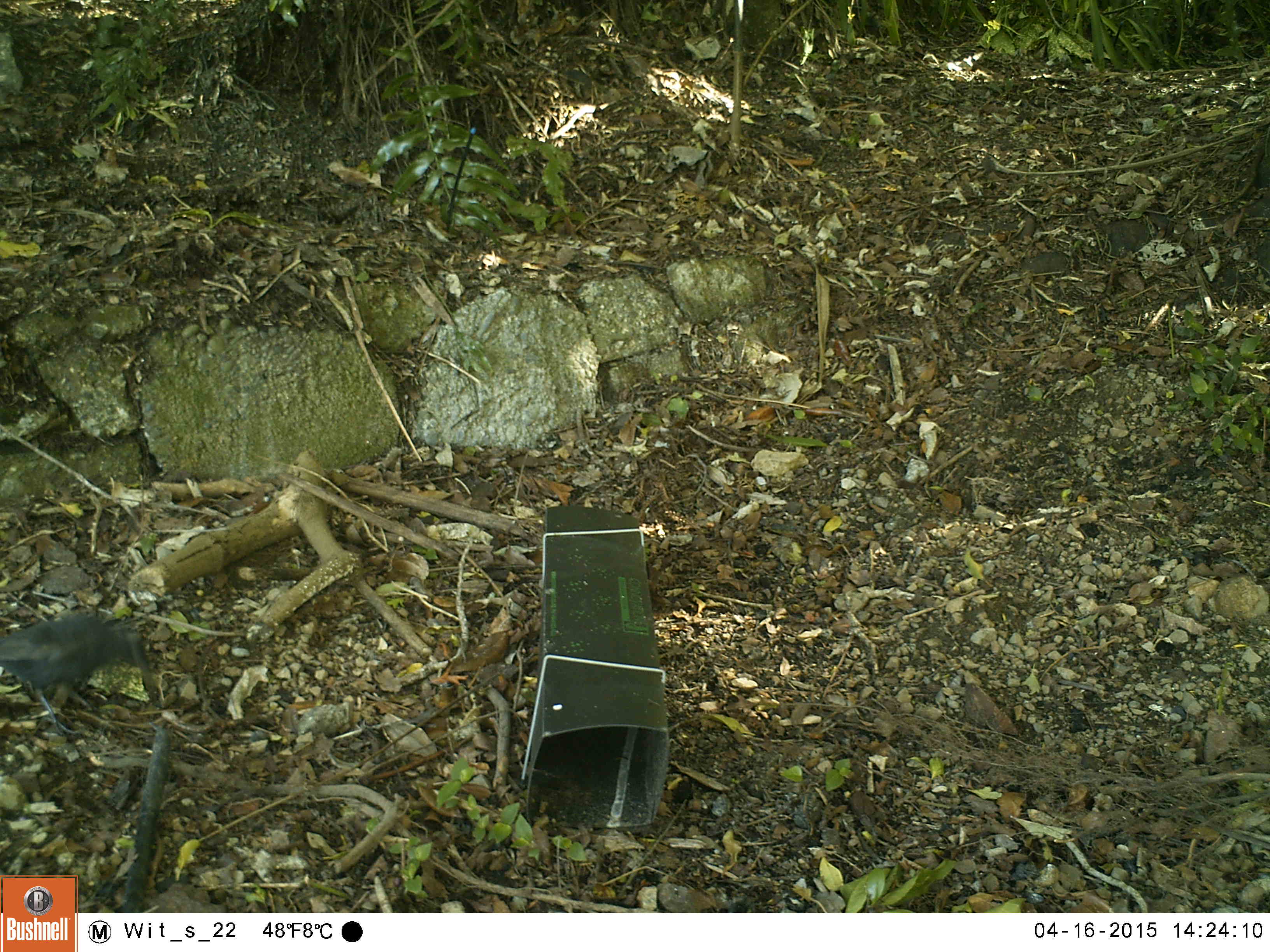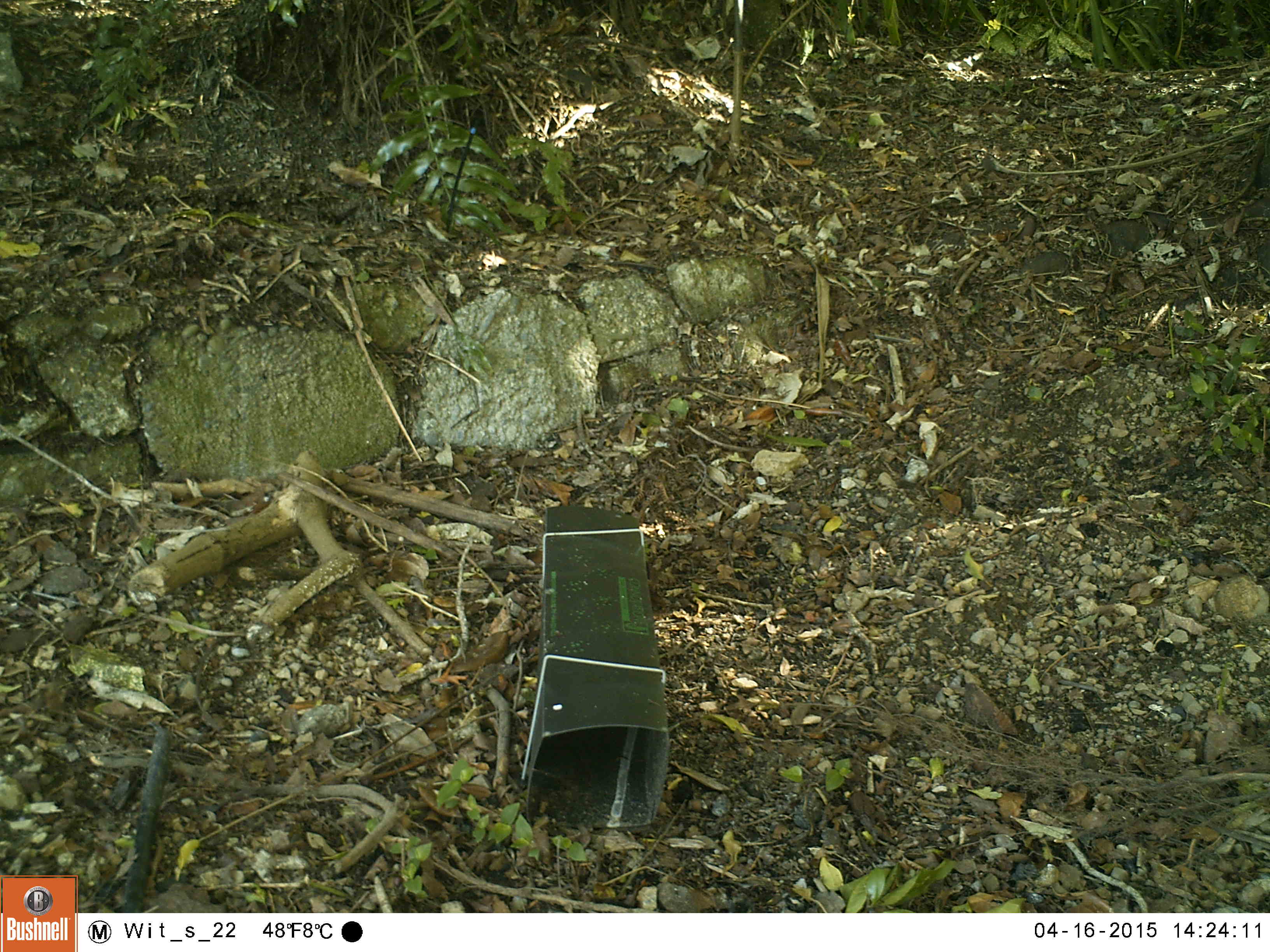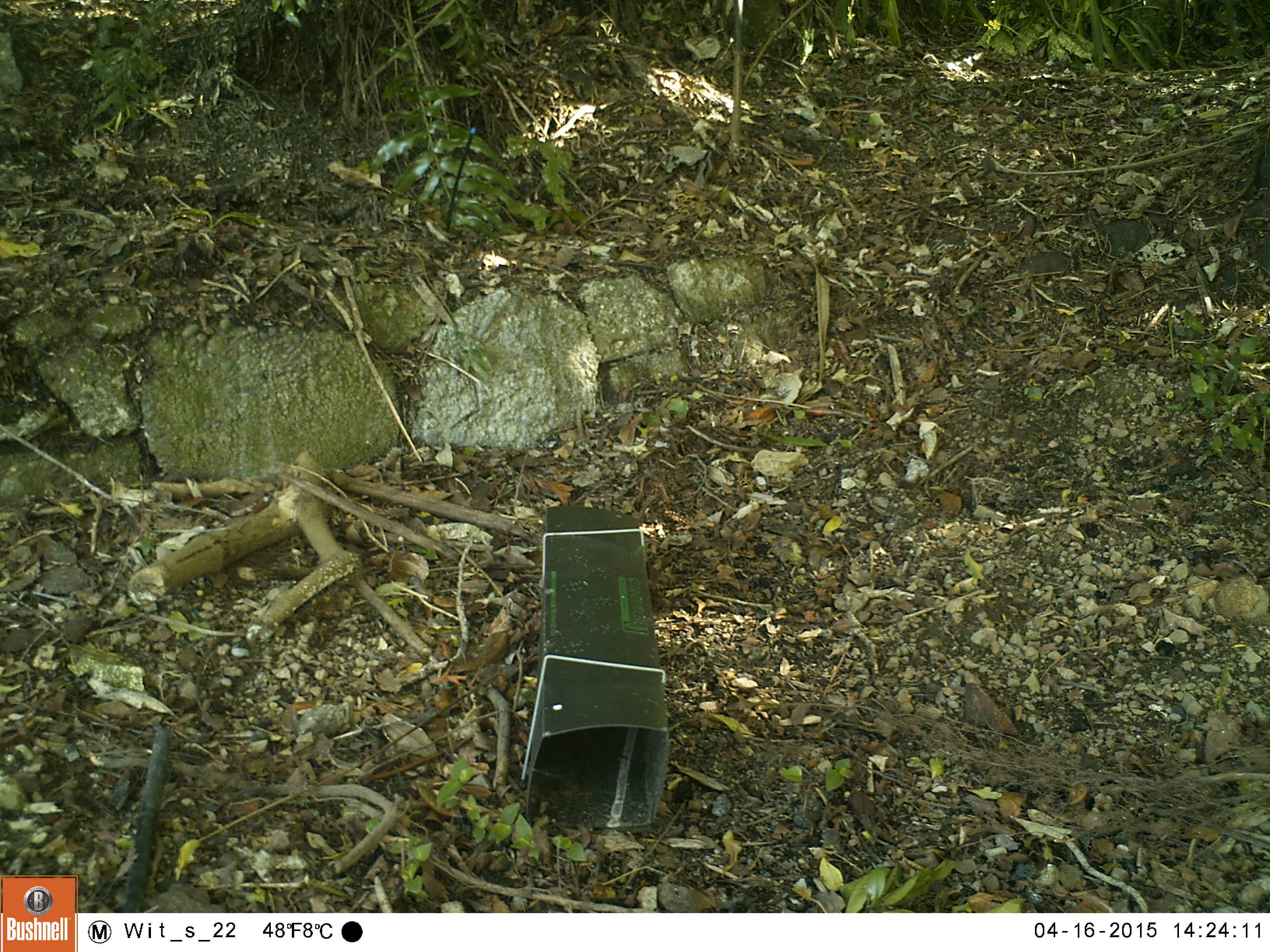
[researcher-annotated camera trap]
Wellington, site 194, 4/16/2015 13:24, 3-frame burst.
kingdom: Animalia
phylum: Chordata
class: Aves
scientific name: Aves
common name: bird